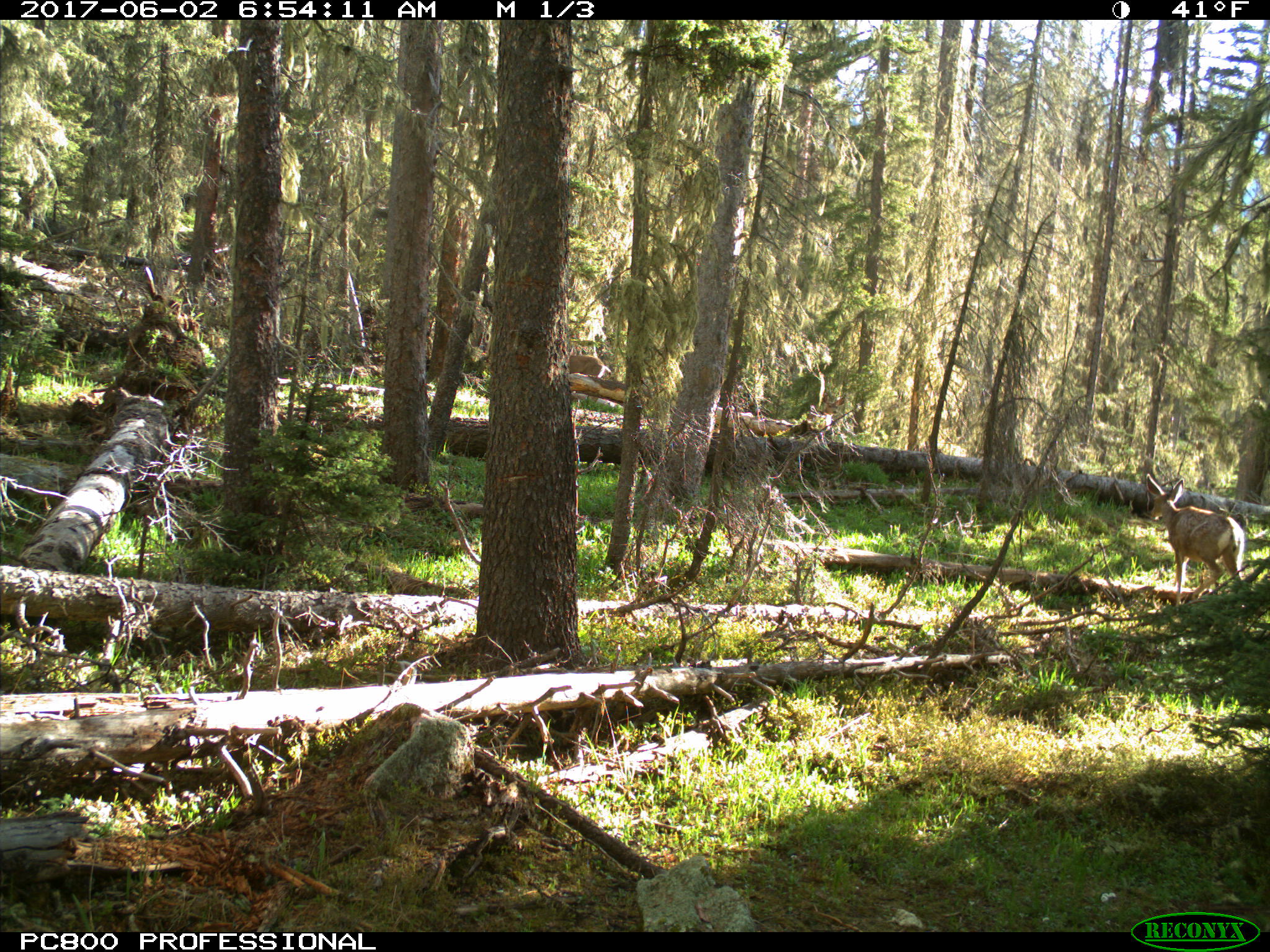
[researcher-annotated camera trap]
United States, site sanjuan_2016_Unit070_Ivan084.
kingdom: Animalia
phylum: Chordata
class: Mammalia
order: Artiodactyla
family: Cervidae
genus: Odocoileus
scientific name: Odocoileus hemionus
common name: mule deer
Odocoileus hemionus (mule deer).